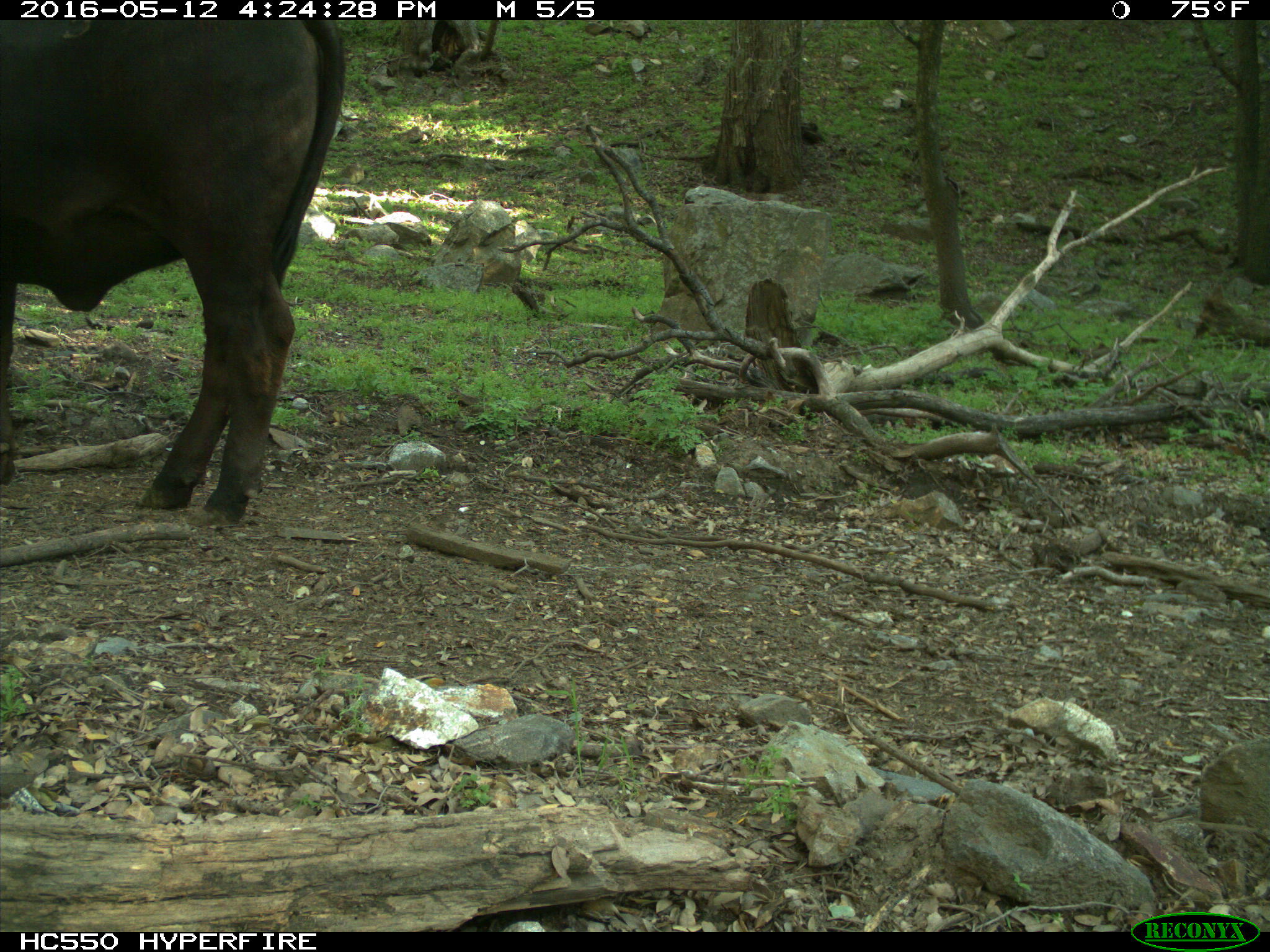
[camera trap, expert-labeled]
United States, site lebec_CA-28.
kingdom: Animalia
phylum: Chordata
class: Mammalia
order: Artiodactyla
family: Bovidae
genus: Bos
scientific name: Bos taurus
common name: domestic cow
Bos taurus (domestic cow).